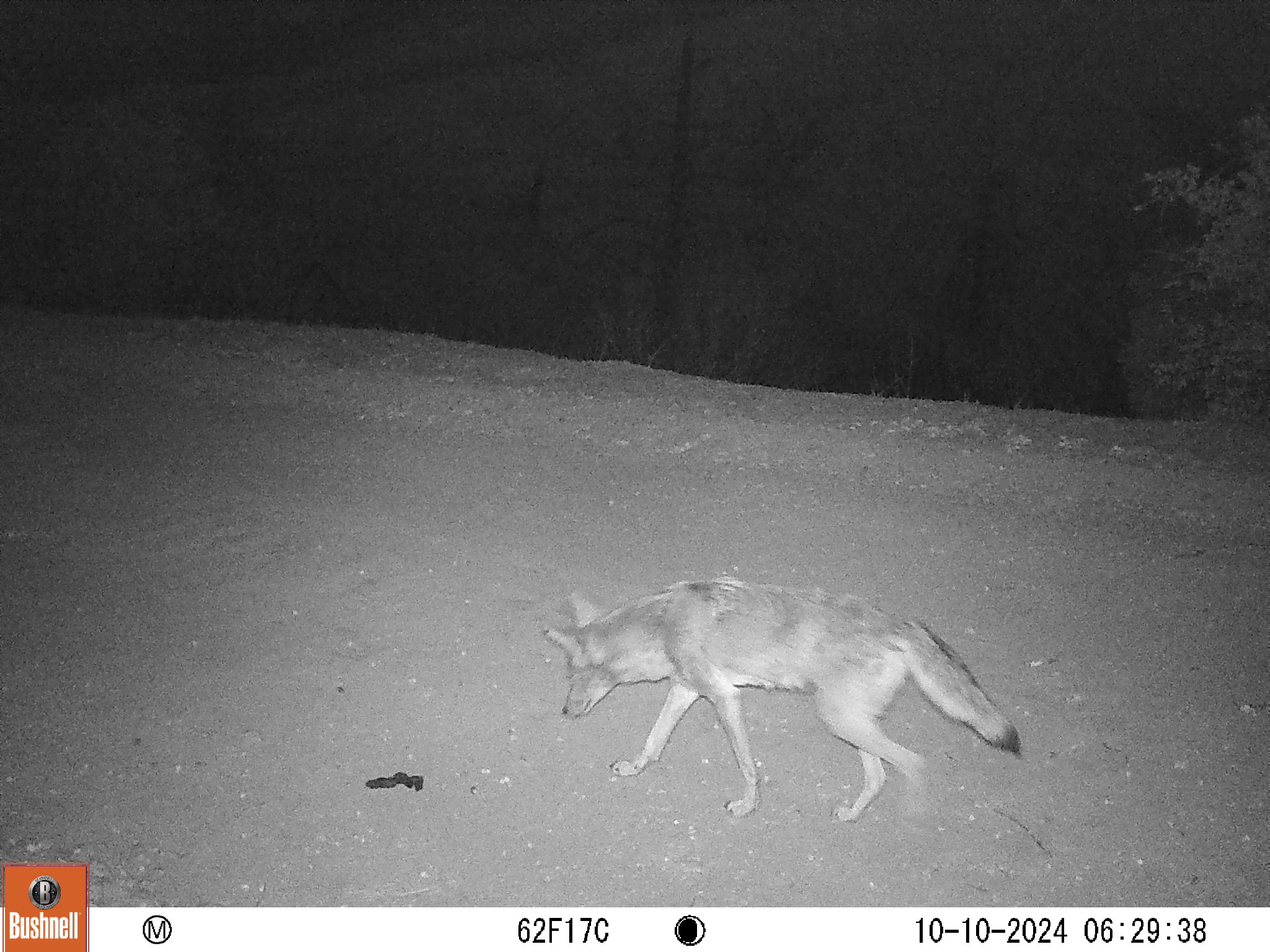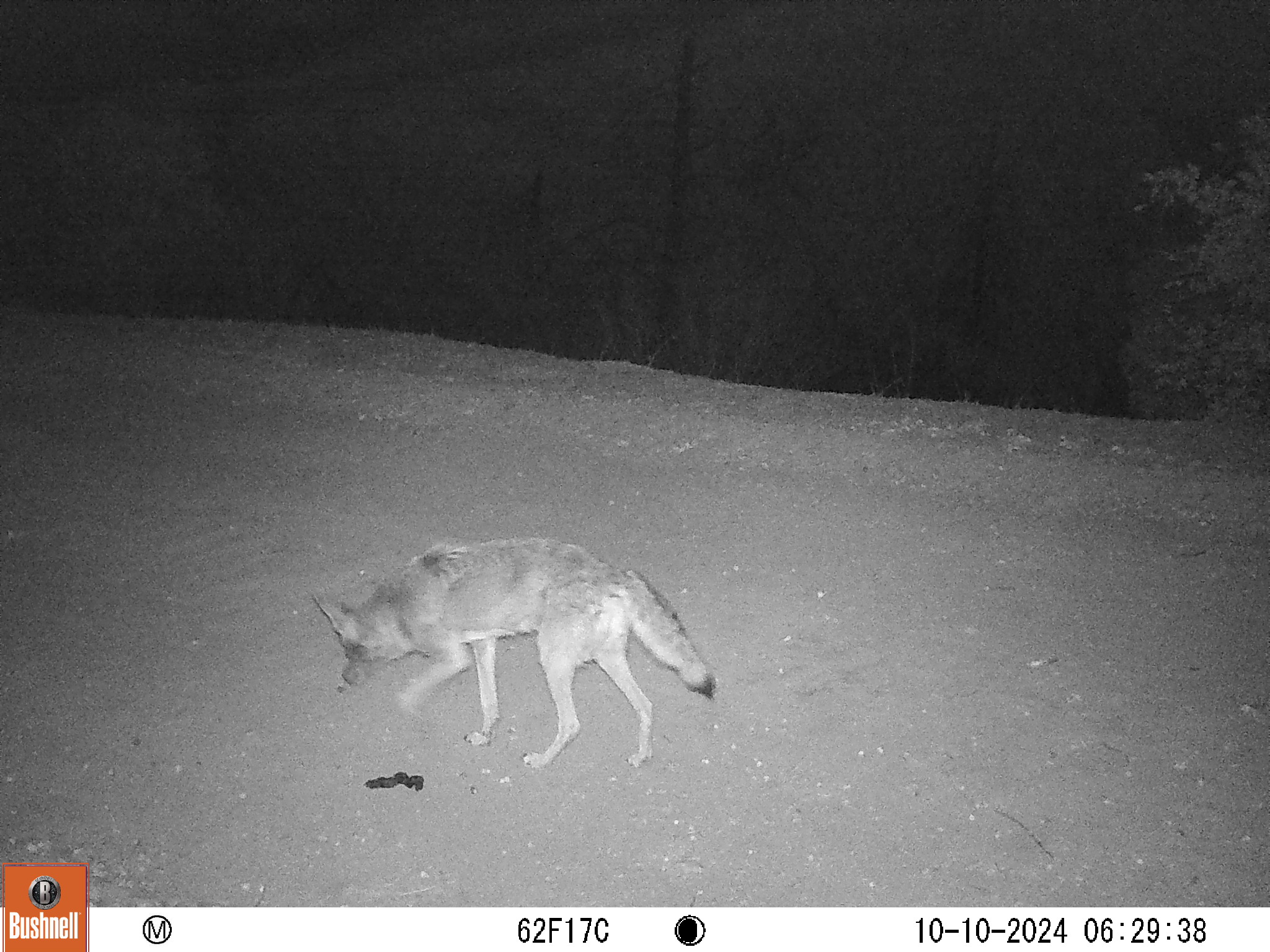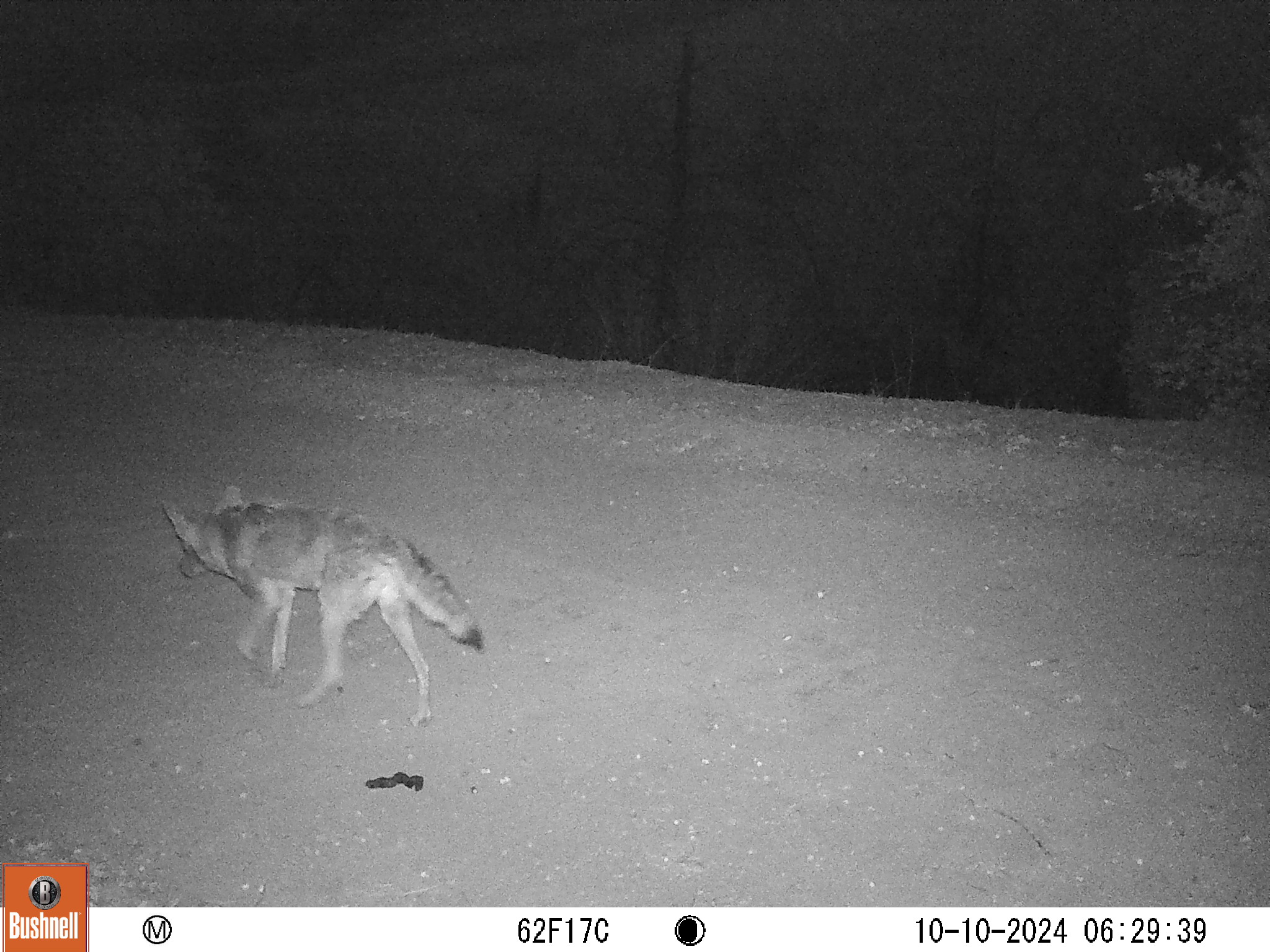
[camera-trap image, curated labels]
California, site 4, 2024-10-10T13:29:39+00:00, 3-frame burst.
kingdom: Animalia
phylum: Chordata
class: Mammalia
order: Carnivora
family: Canidae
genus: Canis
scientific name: Canis latrans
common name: coyote